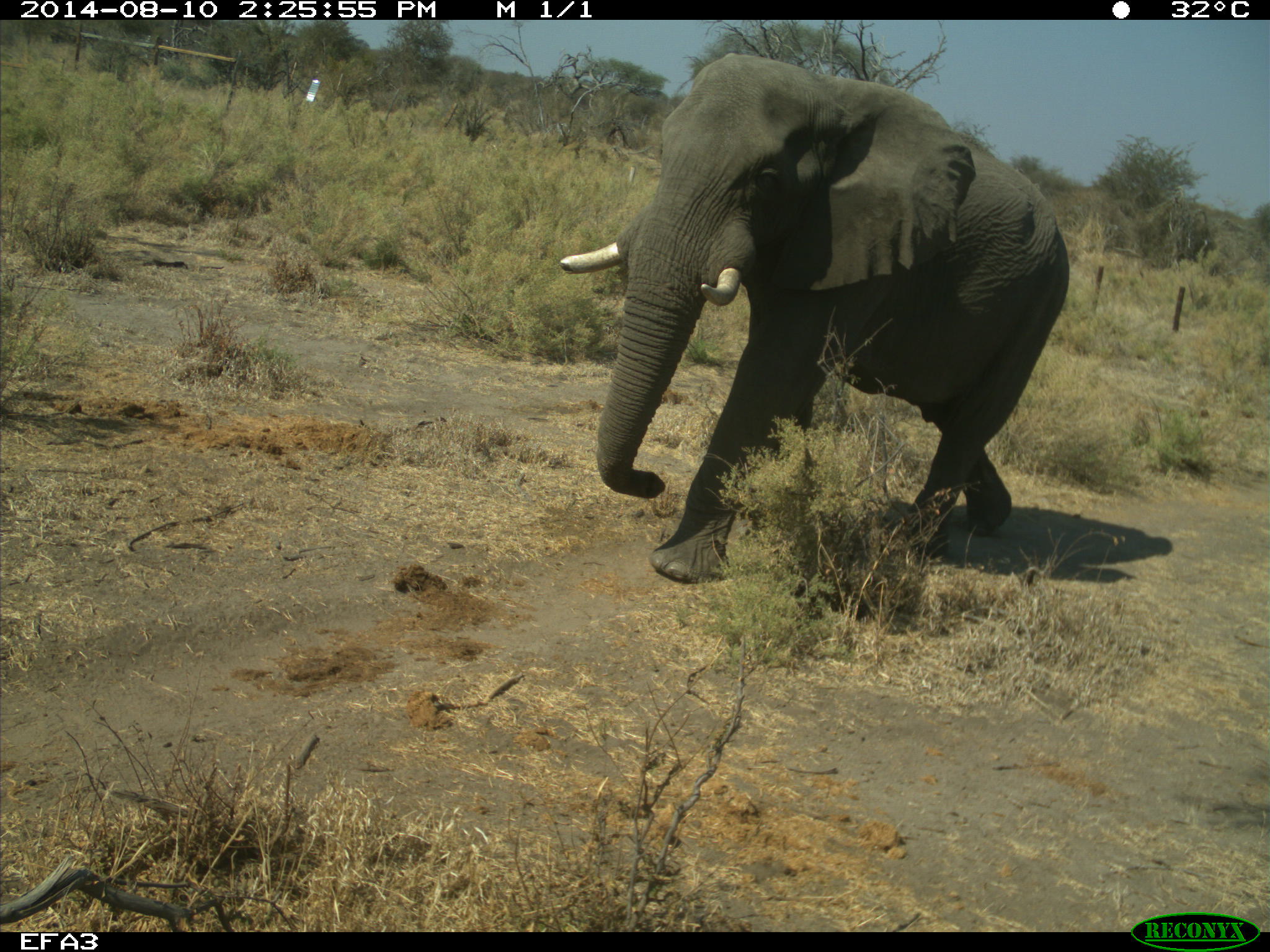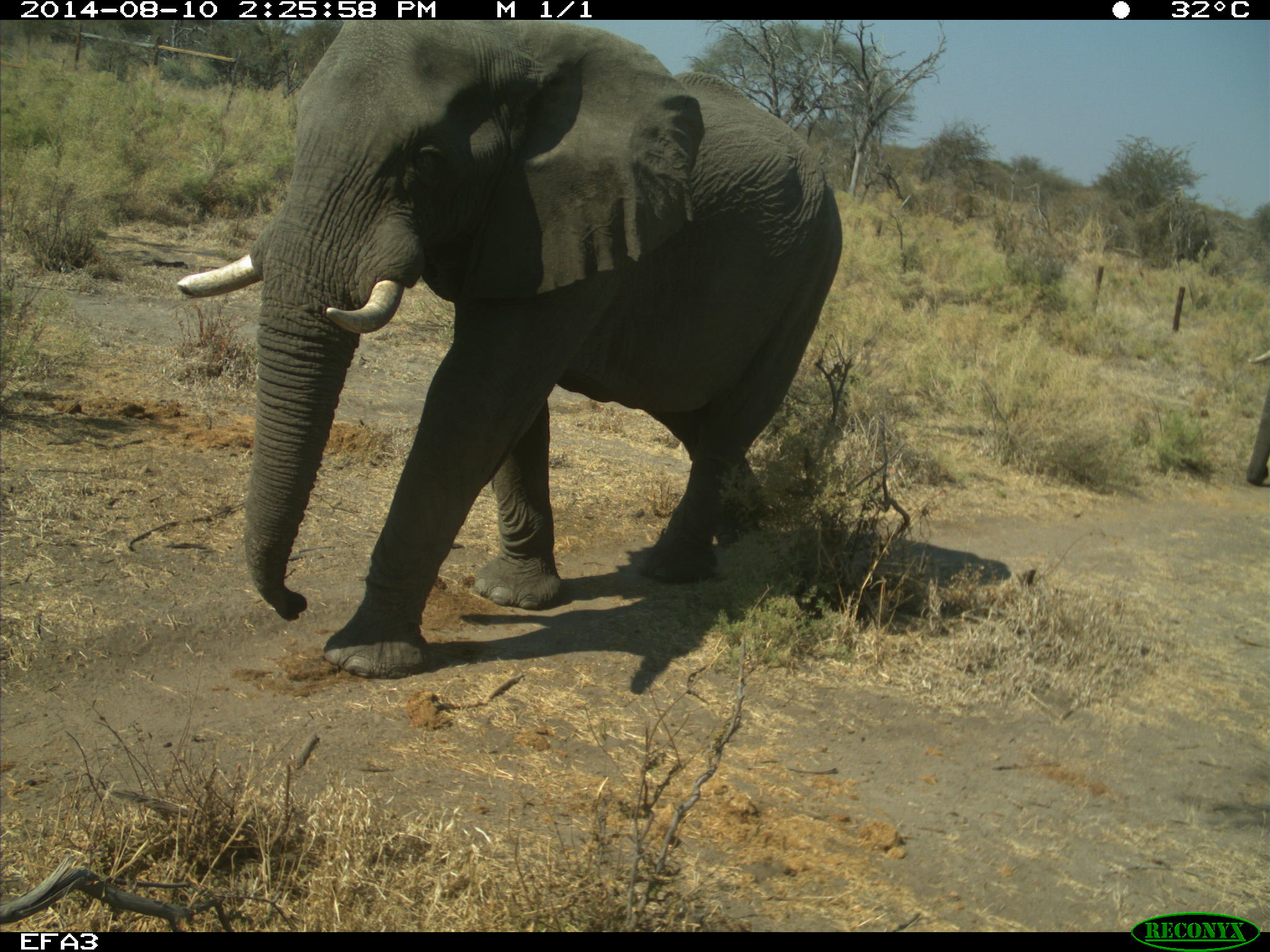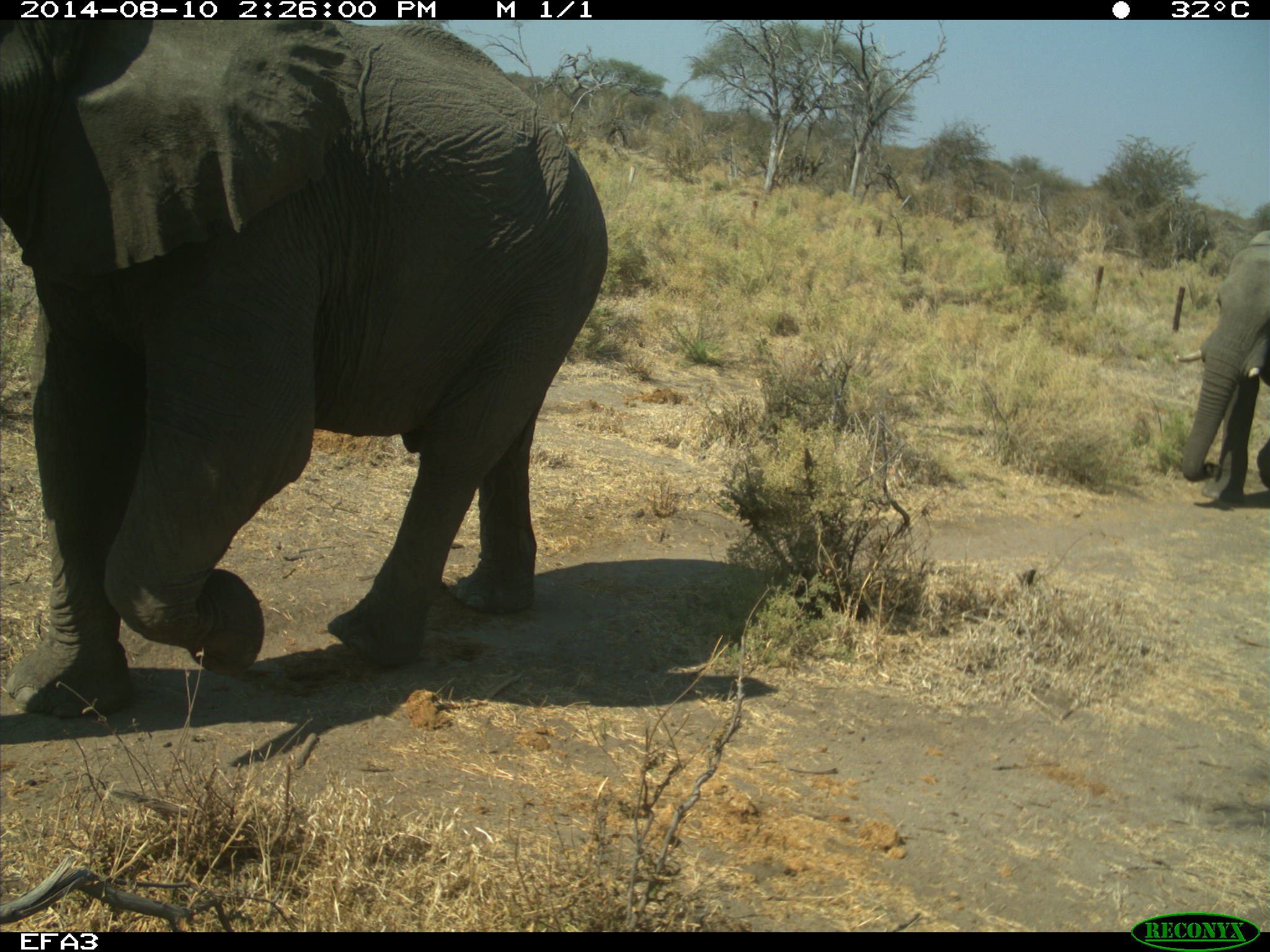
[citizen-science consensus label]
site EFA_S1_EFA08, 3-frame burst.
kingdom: Animalia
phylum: Chordata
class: Mammalia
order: Proboscidea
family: Elephantidae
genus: Loxodonta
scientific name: Loxodonta africana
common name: african bush elephant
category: elephant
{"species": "elephant (african bush elephant) (Loxodonta africana)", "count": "2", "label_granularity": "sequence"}